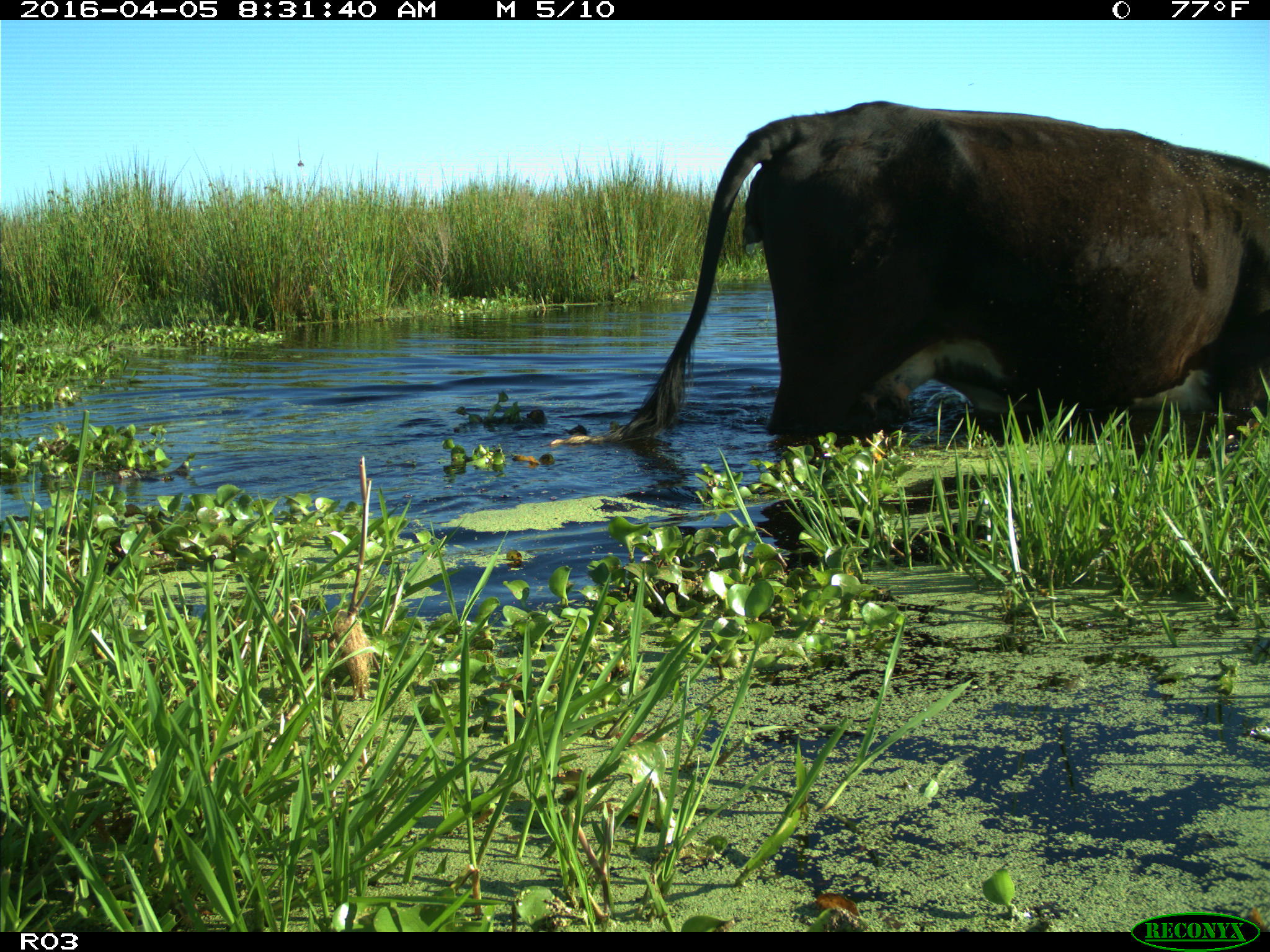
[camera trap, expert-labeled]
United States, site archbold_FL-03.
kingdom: Animalia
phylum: Chordata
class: Mammalia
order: Artiodactyla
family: Bovidae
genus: Bos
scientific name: Bos taurus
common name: domestic cow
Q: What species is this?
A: Bos taurus (domestic cow).